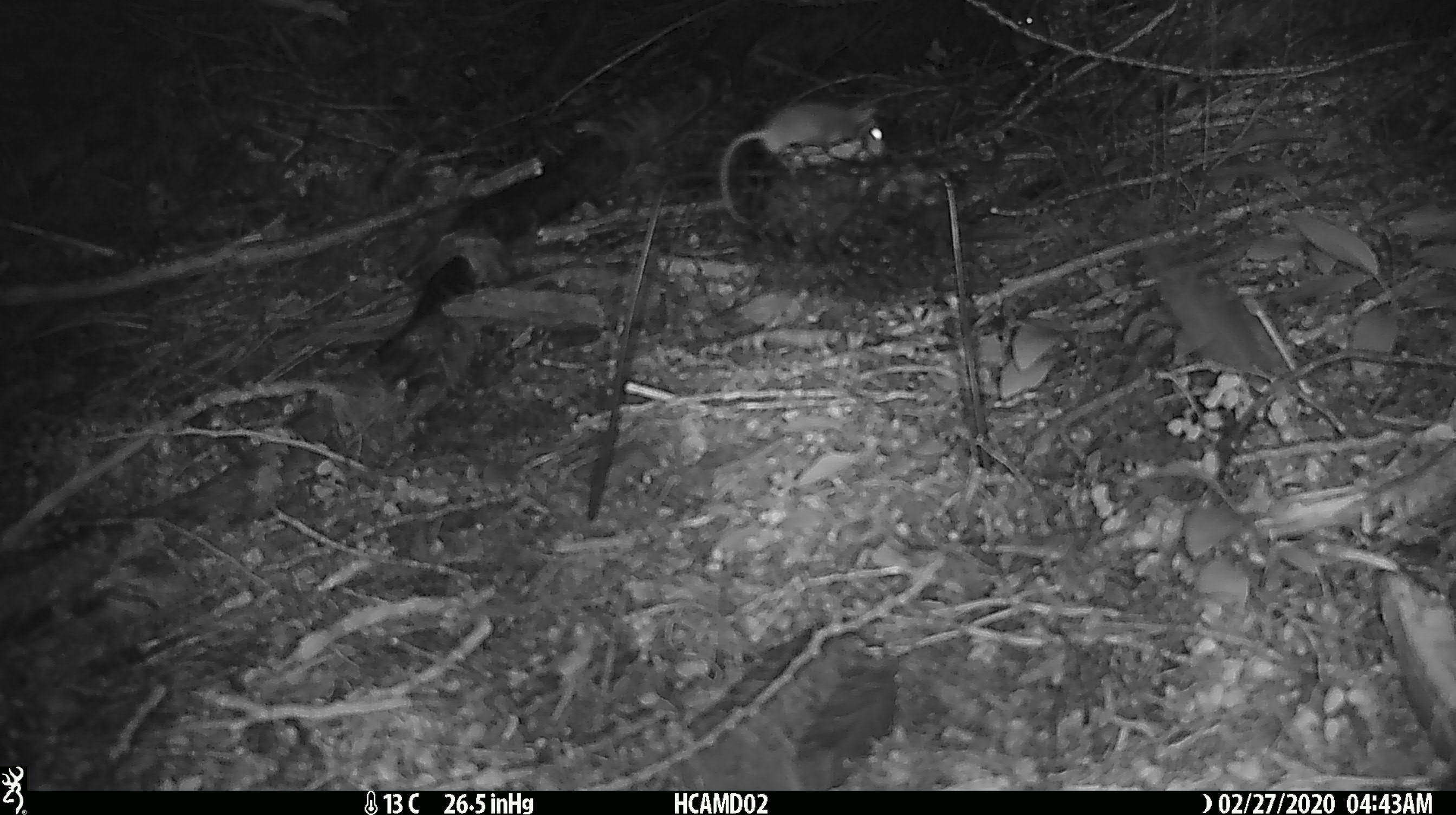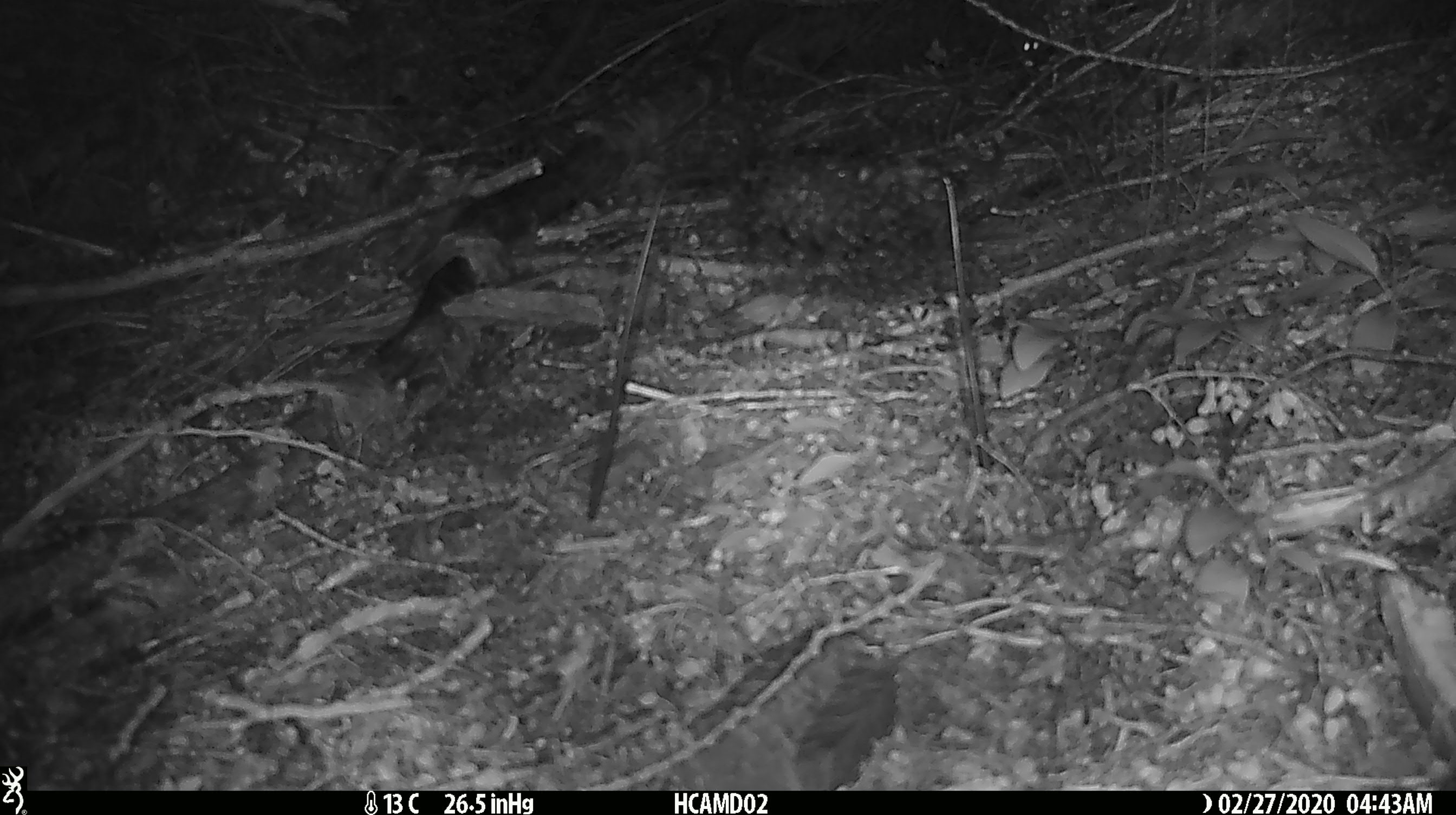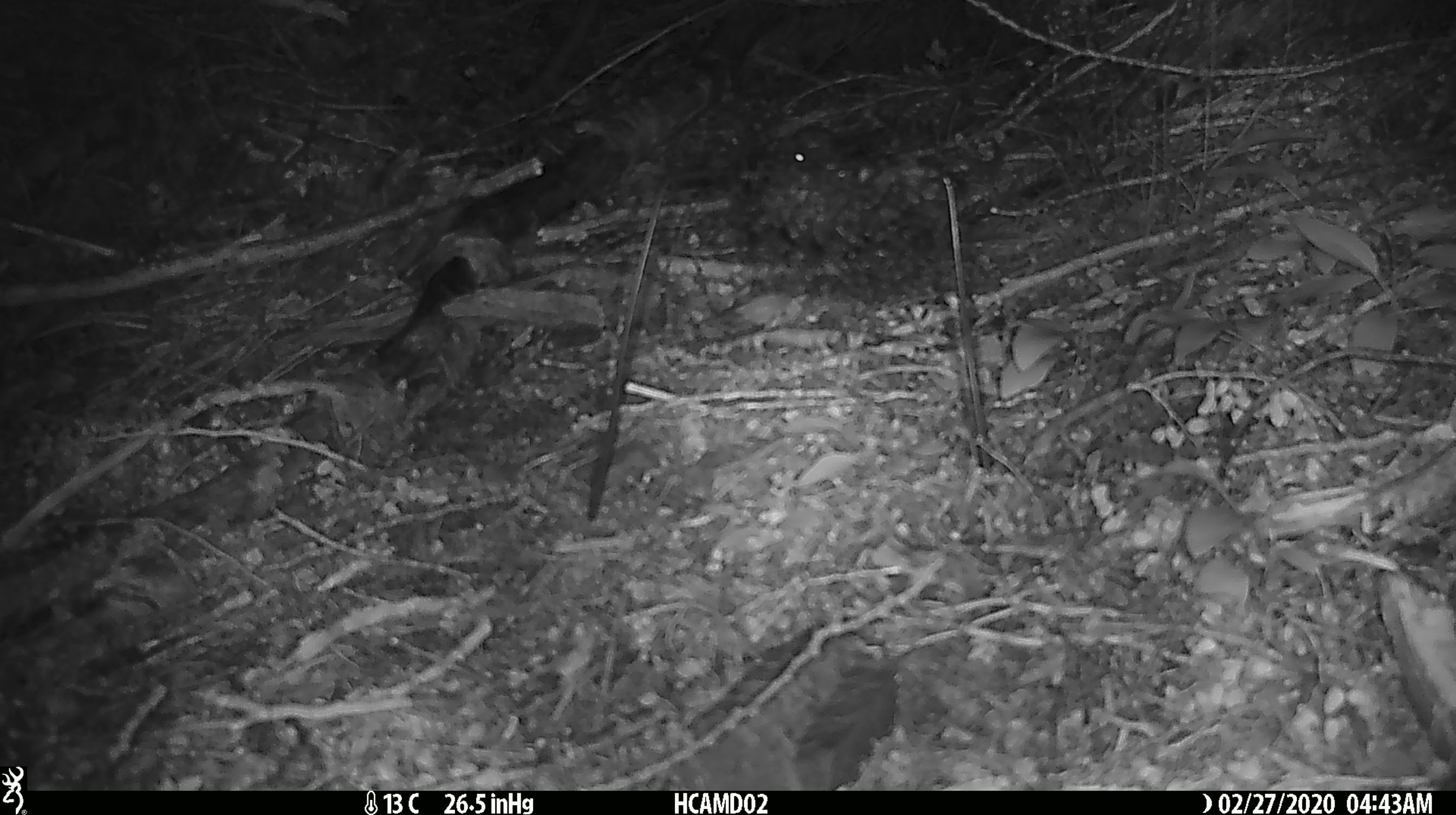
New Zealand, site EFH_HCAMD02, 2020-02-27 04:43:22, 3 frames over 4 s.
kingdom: Animalia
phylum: Chordata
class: Mammalia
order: Rodentia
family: Muridae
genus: Mus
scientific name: Mus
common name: mouse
Mouse (Mus).